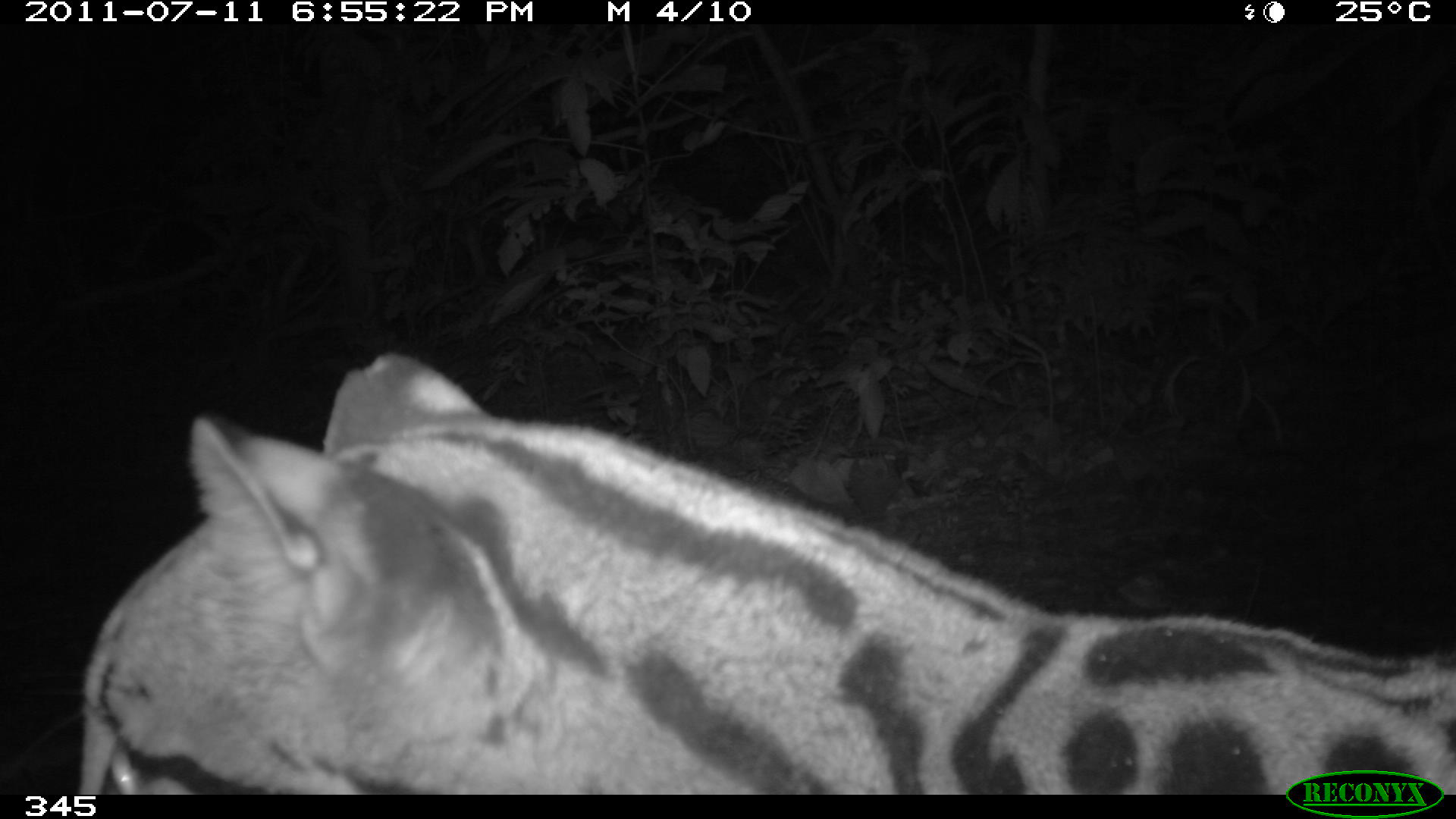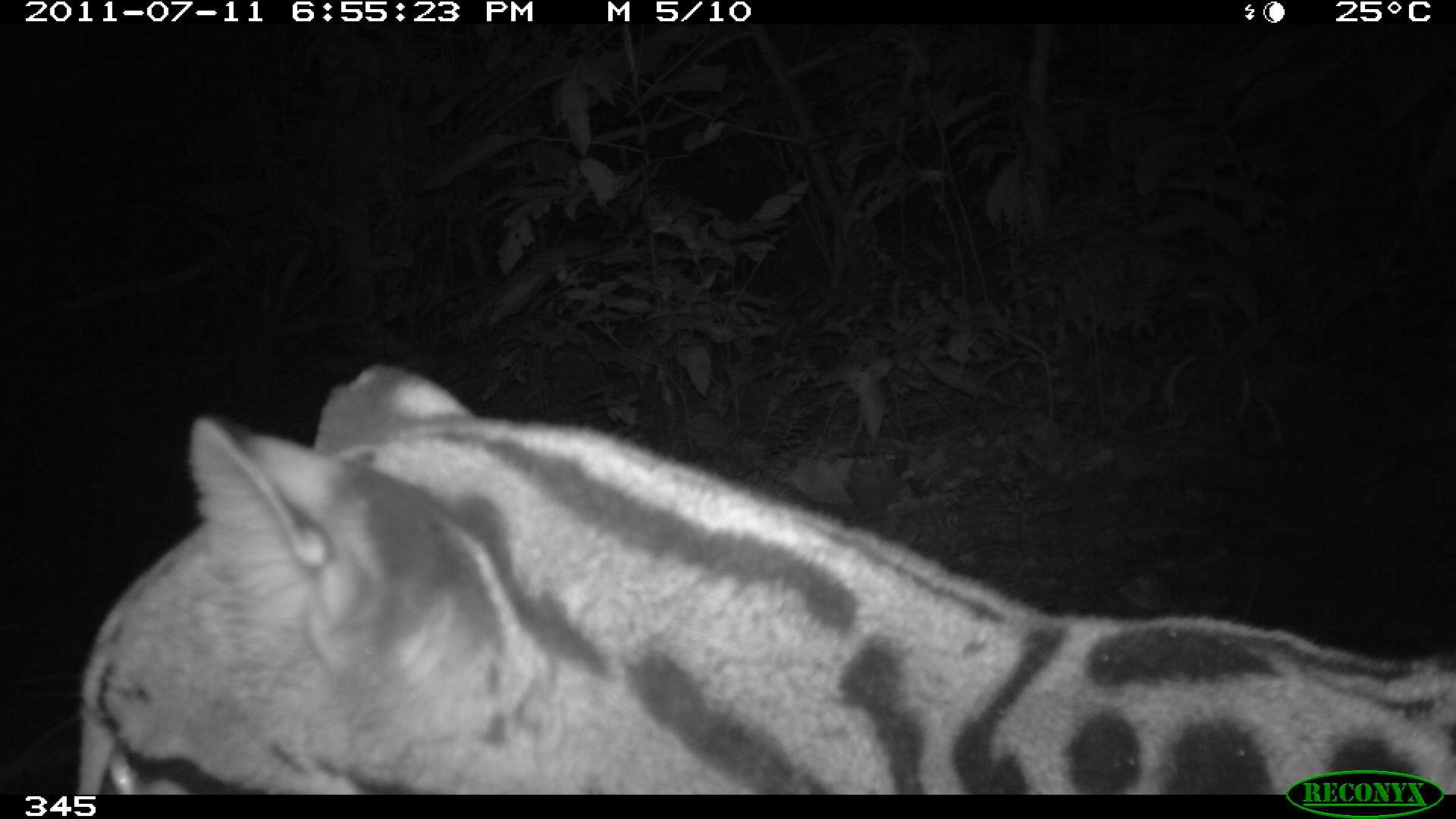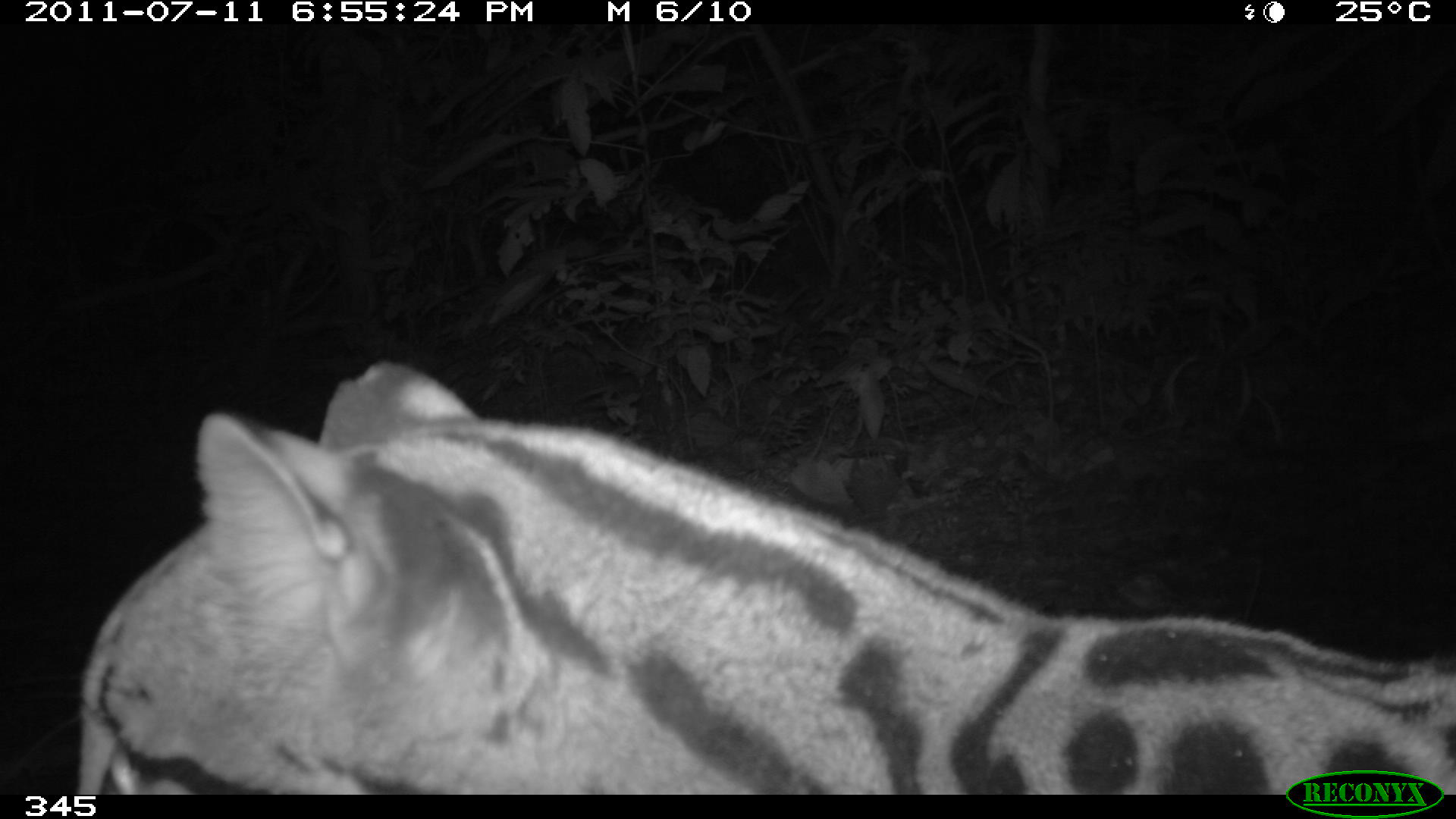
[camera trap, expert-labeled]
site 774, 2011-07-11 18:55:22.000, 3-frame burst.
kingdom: Animalia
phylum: Chordata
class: Mammalia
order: Carnivora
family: Felidae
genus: Leopardus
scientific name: Leopardus pardalis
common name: ocelot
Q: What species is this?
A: Leopardus pardalis (ocelot).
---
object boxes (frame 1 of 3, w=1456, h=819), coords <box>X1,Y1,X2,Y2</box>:
leopardus pardalis: <box>74,348,1456,795</box>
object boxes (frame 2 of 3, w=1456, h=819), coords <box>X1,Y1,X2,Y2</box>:
leopardus pardalis: <box>77,361,1456,796</box>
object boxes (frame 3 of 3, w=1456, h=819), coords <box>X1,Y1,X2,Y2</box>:
leopardus pardalis: <box>72,356,1456,795</box>